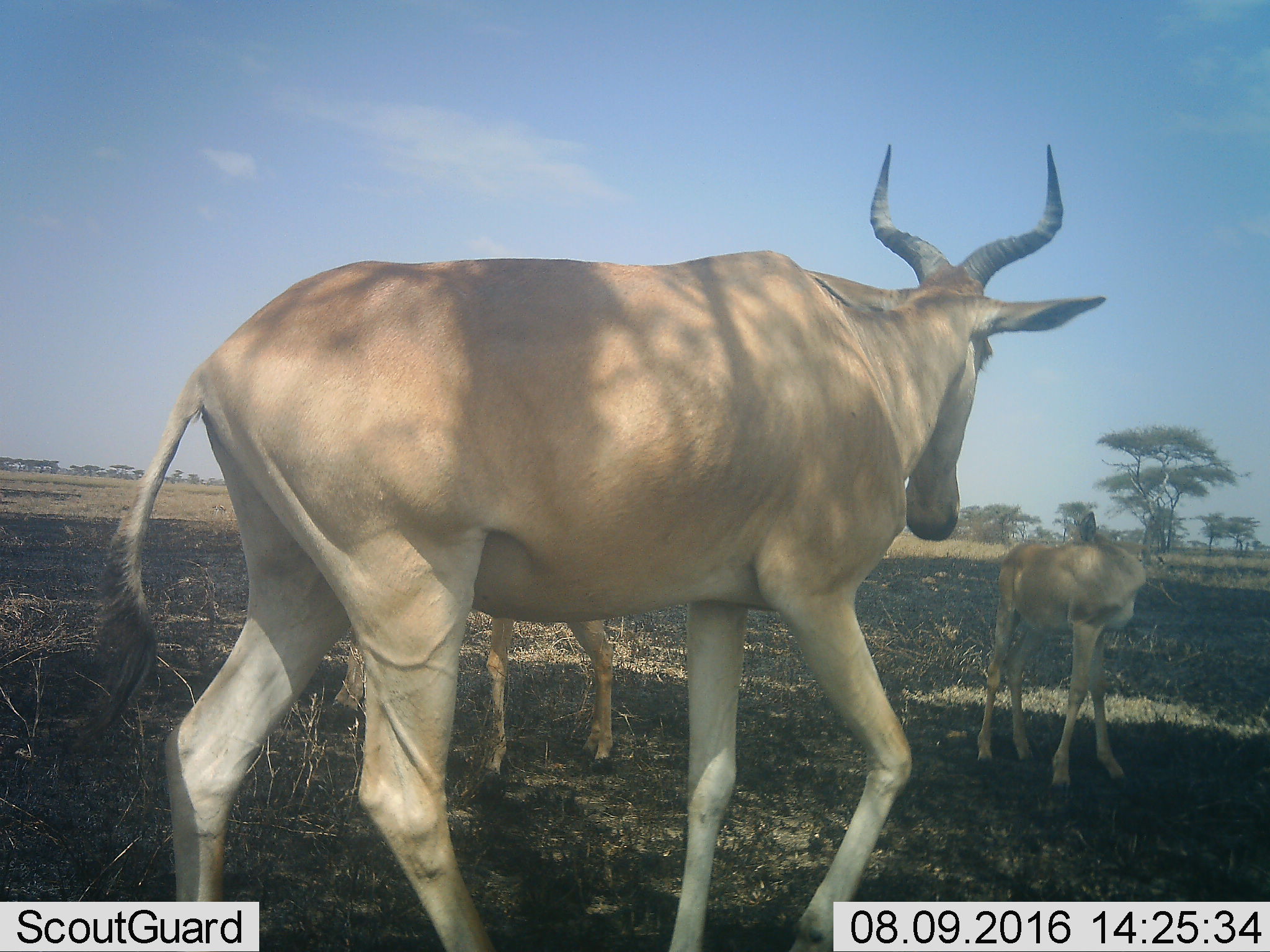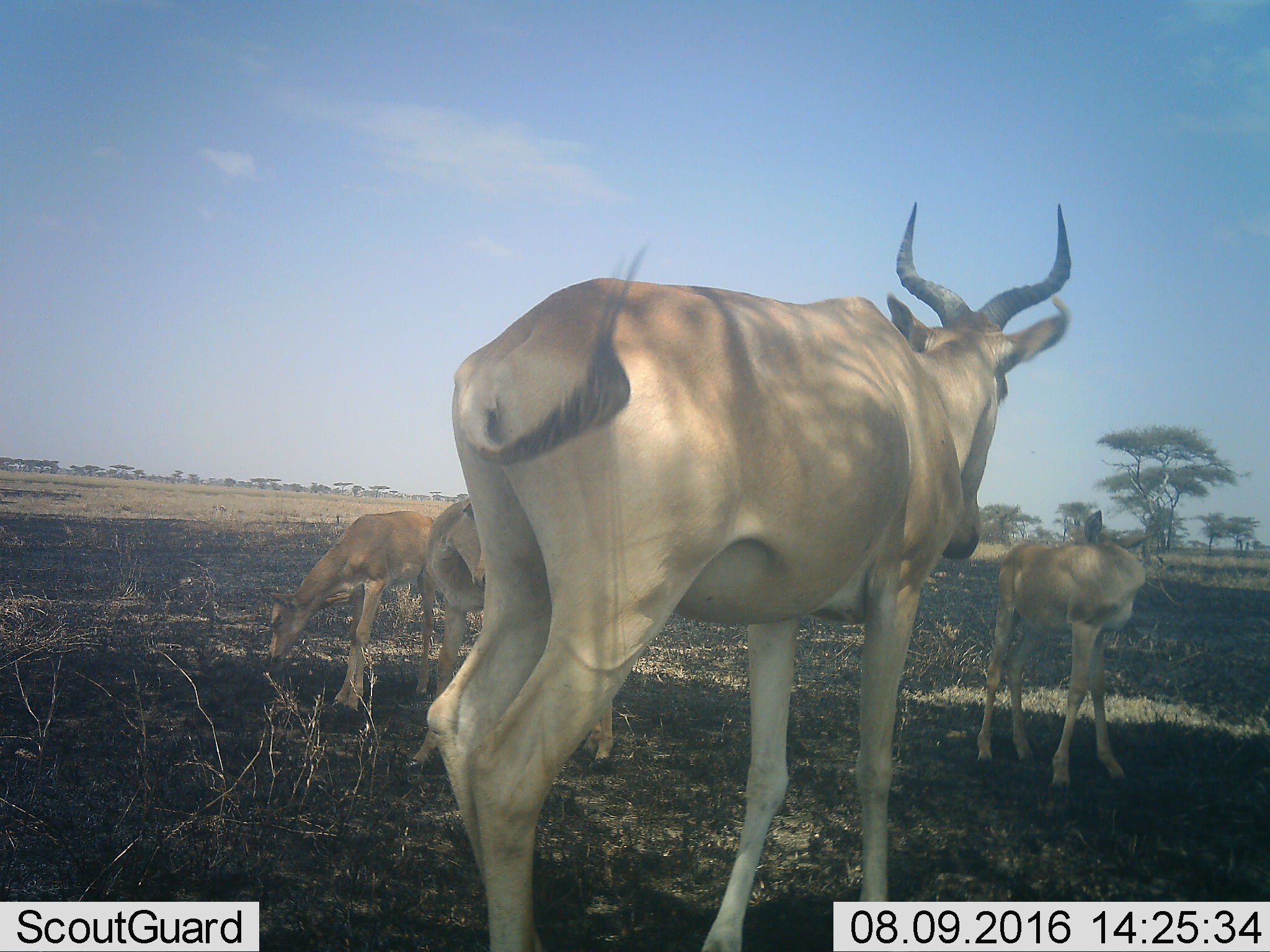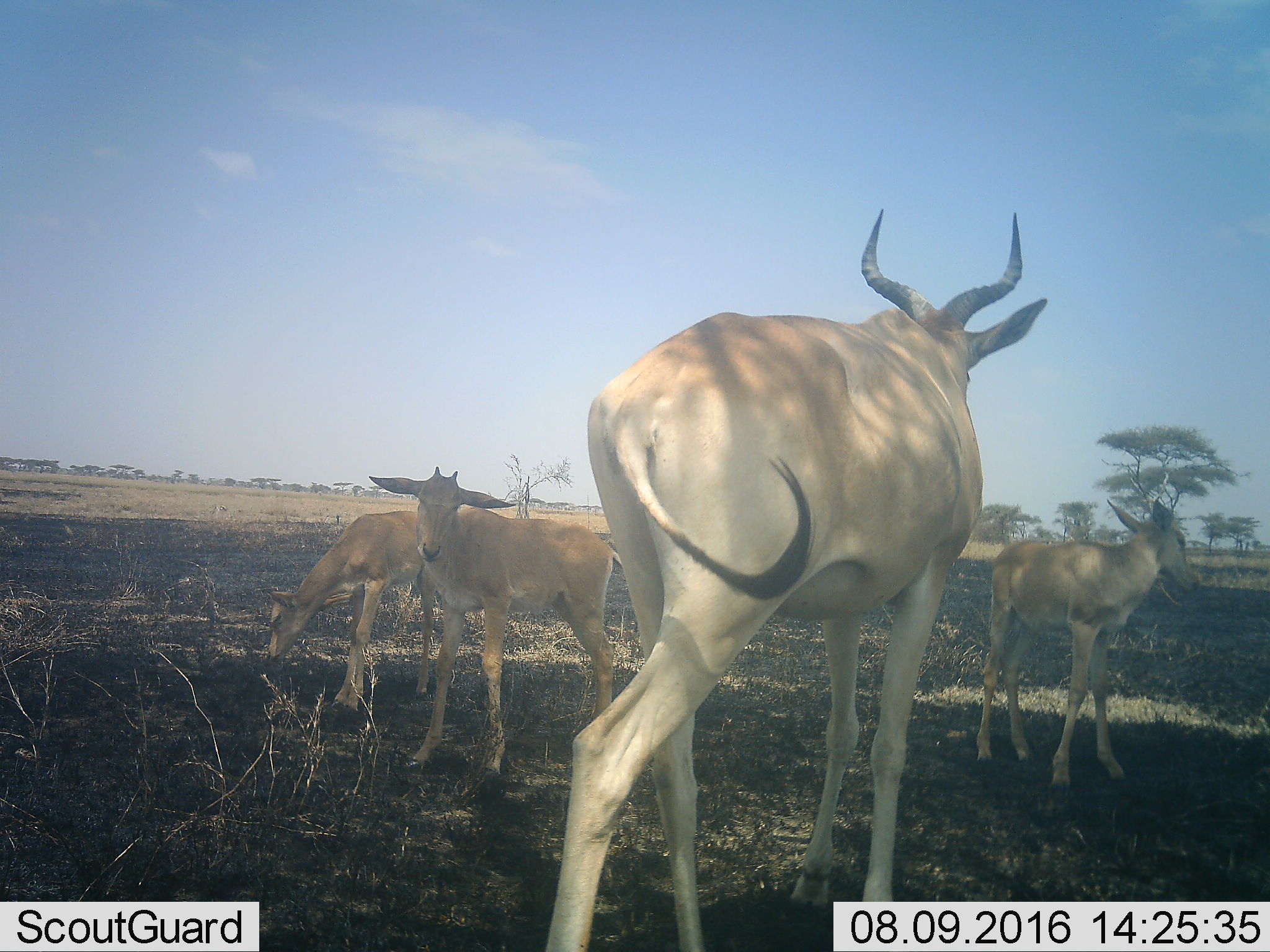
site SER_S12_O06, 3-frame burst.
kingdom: Animalia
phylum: Chordata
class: Mammalia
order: Artiodactyla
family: Bovidae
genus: Alcelaphus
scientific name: Alcelaphus buselaphus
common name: hartebeest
Hartebeest (Alcelaphus buselaphus), count 4. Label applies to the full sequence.